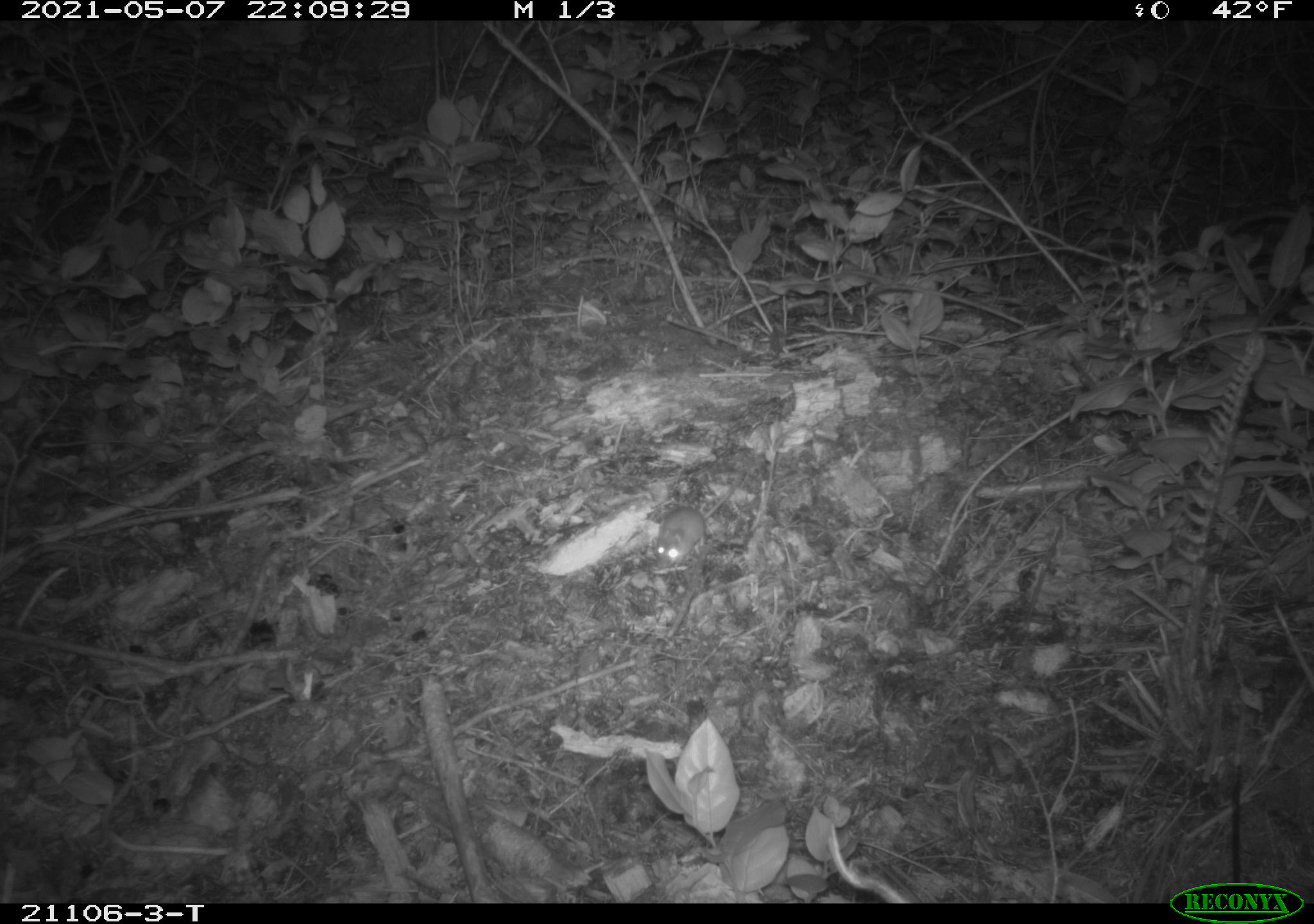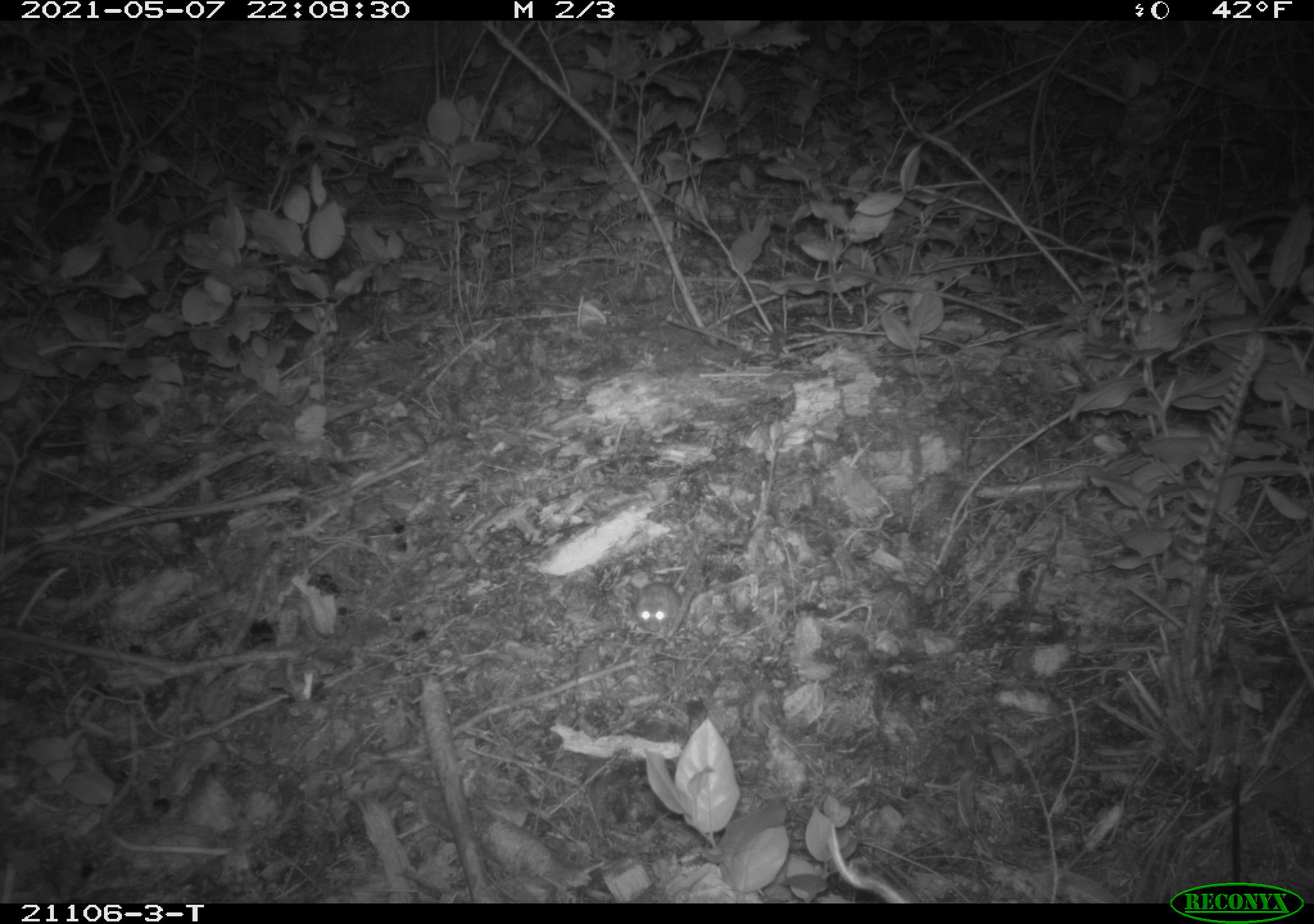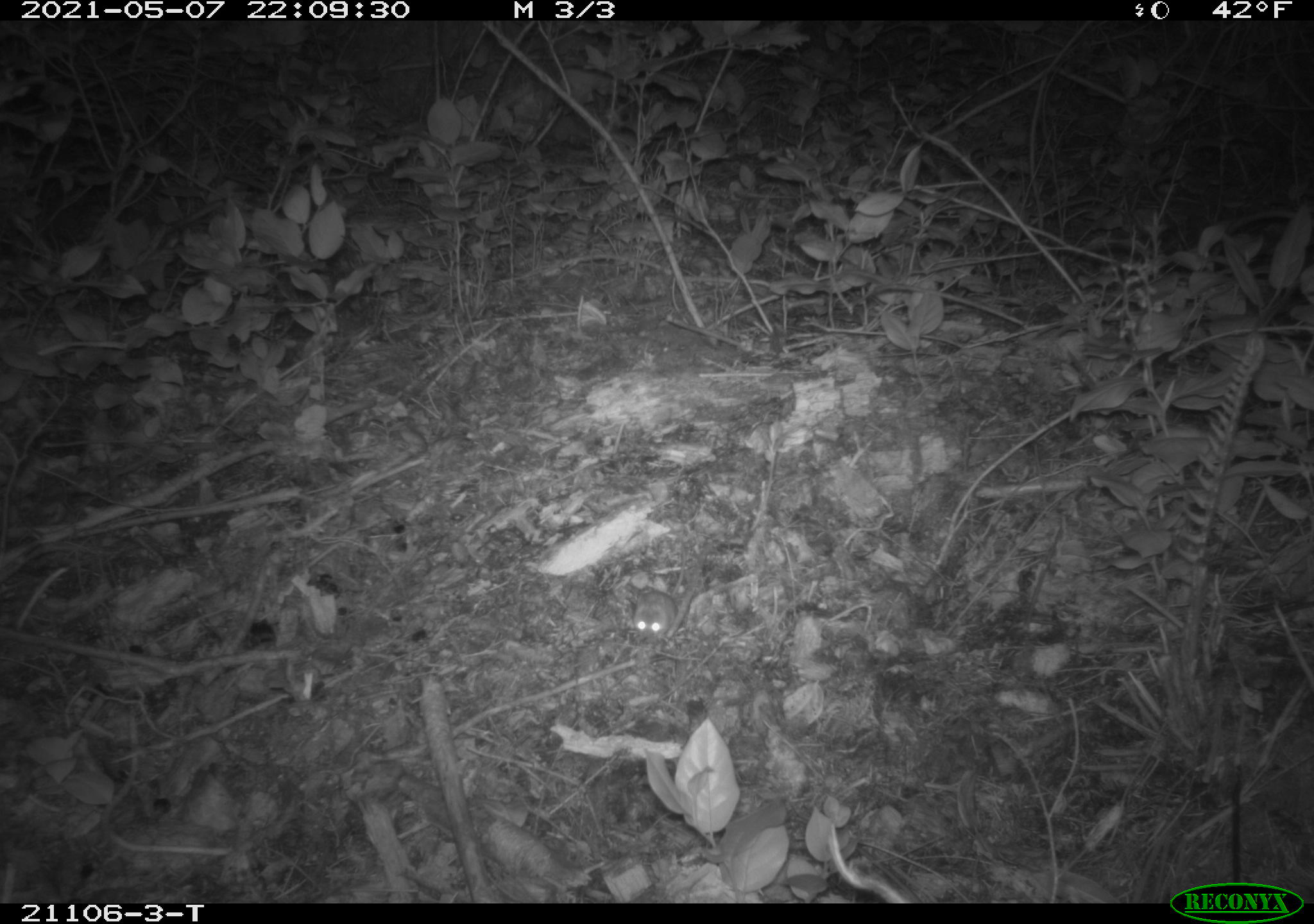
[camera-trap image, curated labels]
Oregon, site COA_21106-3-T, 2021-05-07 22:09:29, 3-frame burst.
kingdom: Animalia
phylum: Chordata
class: Mammalia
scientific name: Mammalia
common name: small mammal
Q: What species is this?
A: Small mammal (Mammalia).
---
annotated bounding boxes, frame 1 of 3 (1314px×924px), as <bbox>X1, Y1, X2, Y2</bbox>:
small mammal: <bbox>626, 430, 797, 568</bbox>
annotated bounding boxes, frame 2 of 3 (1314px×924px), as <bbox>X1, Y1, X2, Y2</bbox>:
small mammal: <bbox>600, 523, 744, 648</bbox>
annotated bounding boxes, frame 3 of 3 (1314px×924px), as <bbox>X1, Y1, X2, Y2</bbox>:
small mammal: <bbox>598, 518, 733, 664</bbox>